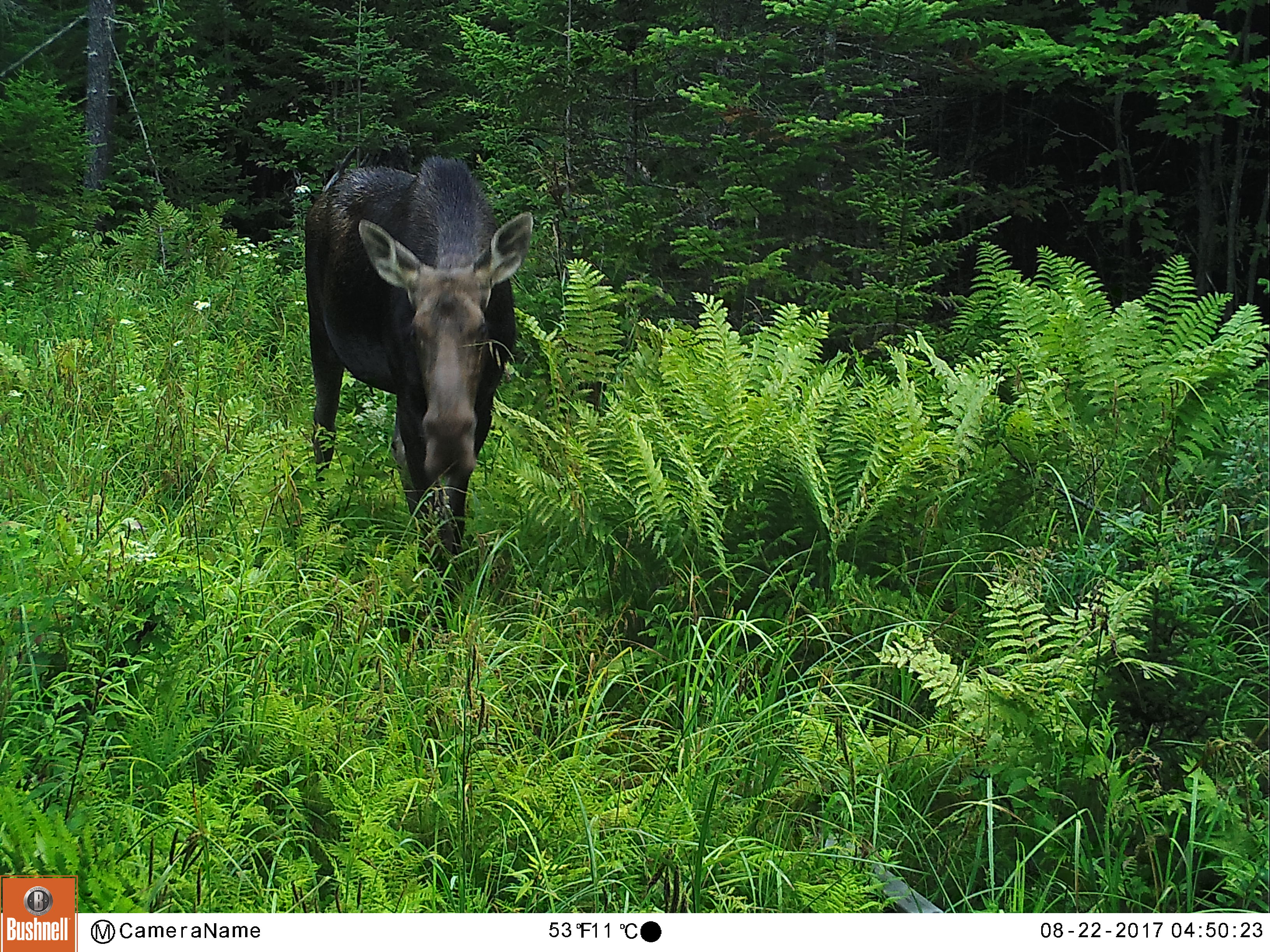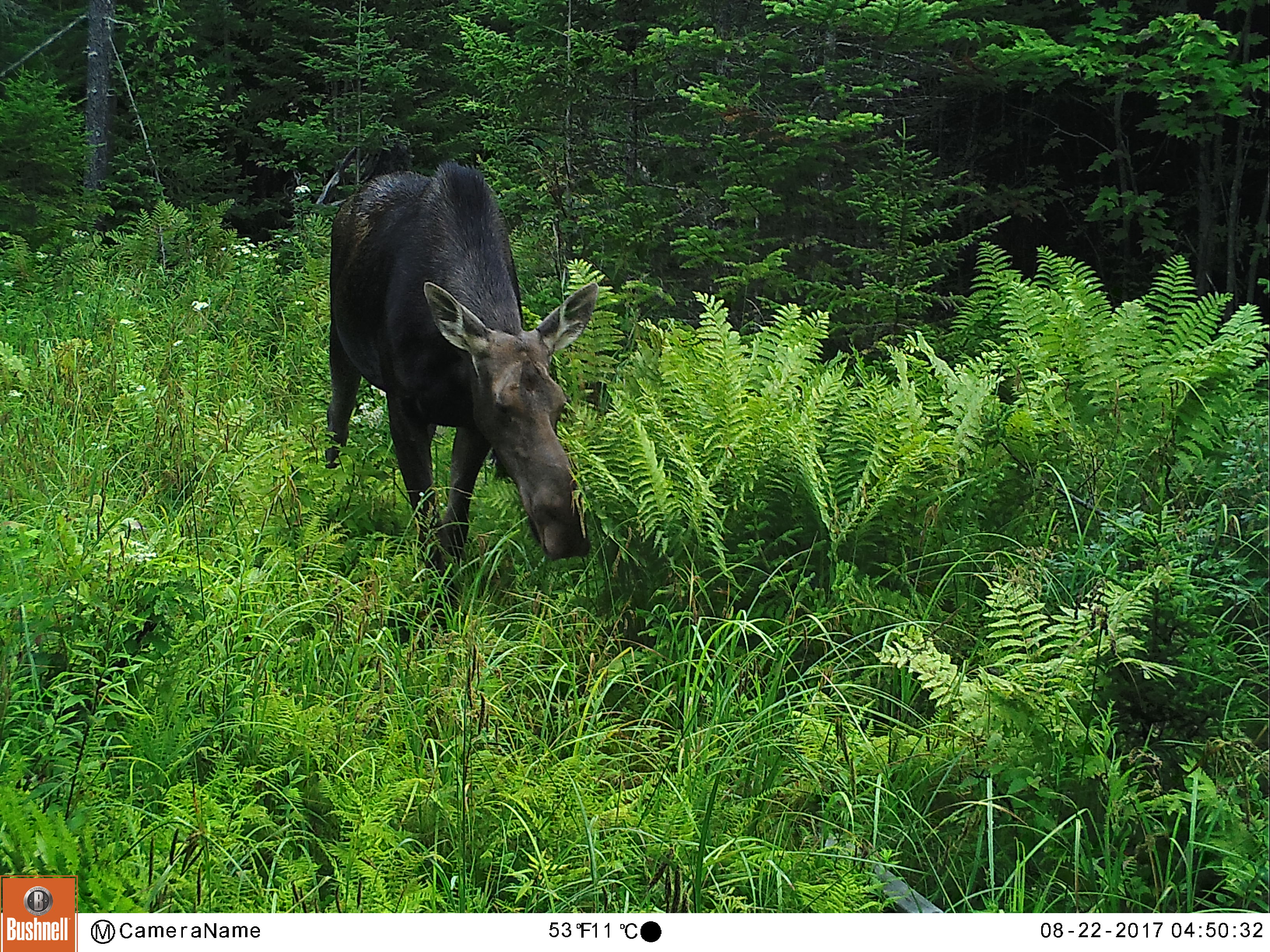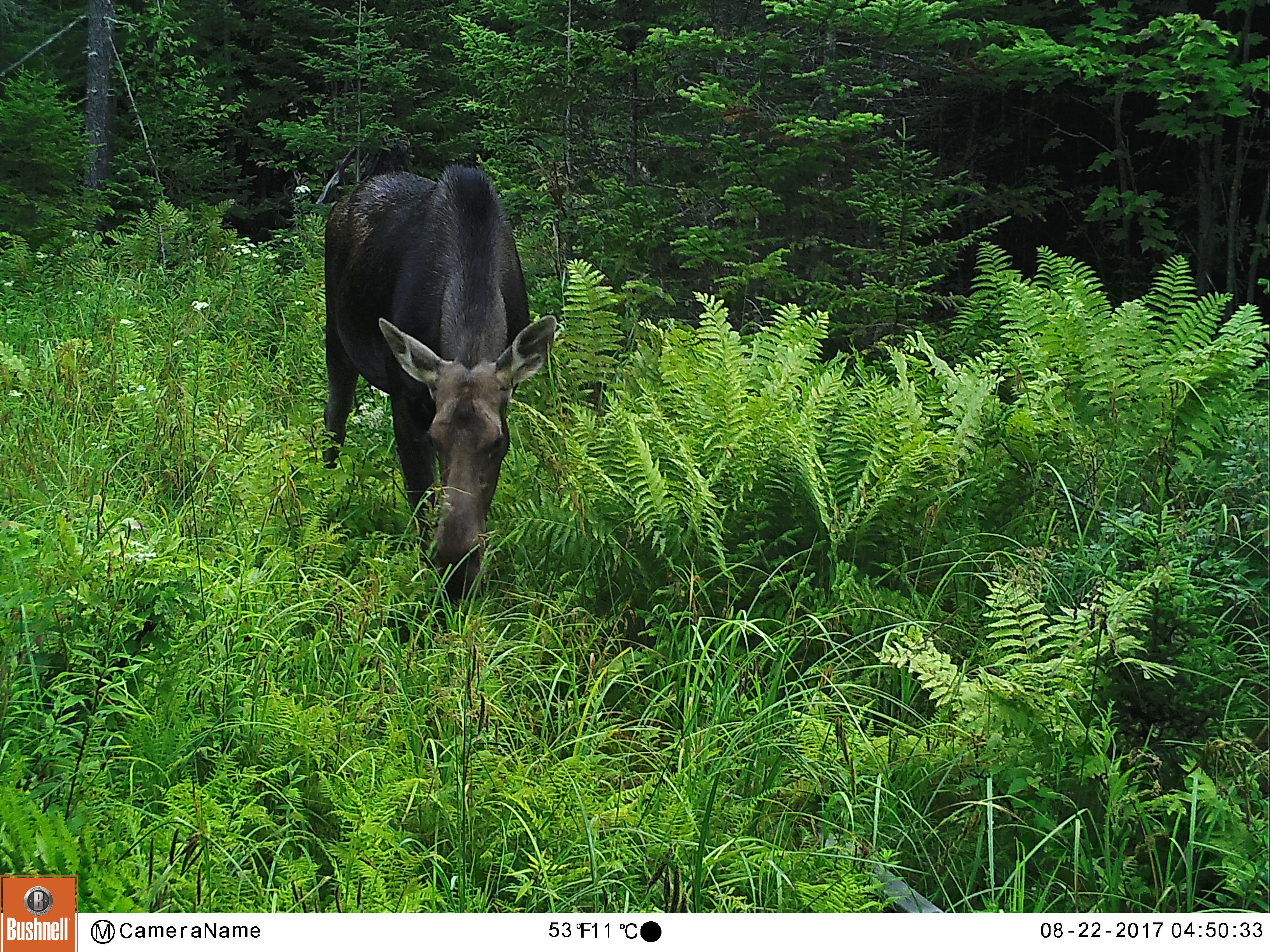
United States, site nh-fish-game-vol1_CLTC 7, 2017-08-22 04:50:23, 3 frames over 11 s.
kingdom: Animalia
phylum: Chordata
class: Mammalia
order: Artiodactyla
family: Cervidae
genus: Alces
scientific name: Alces alces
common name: moose